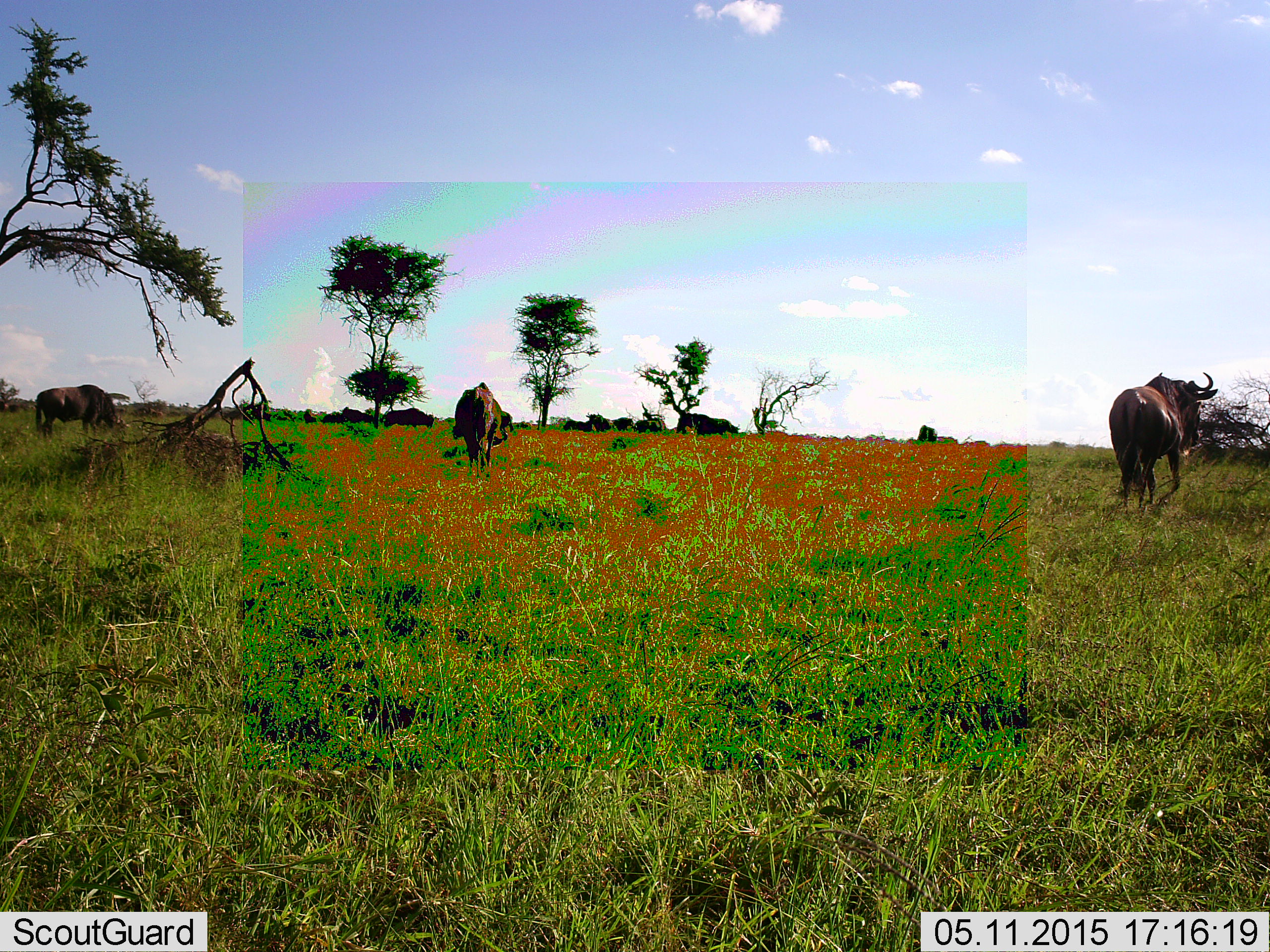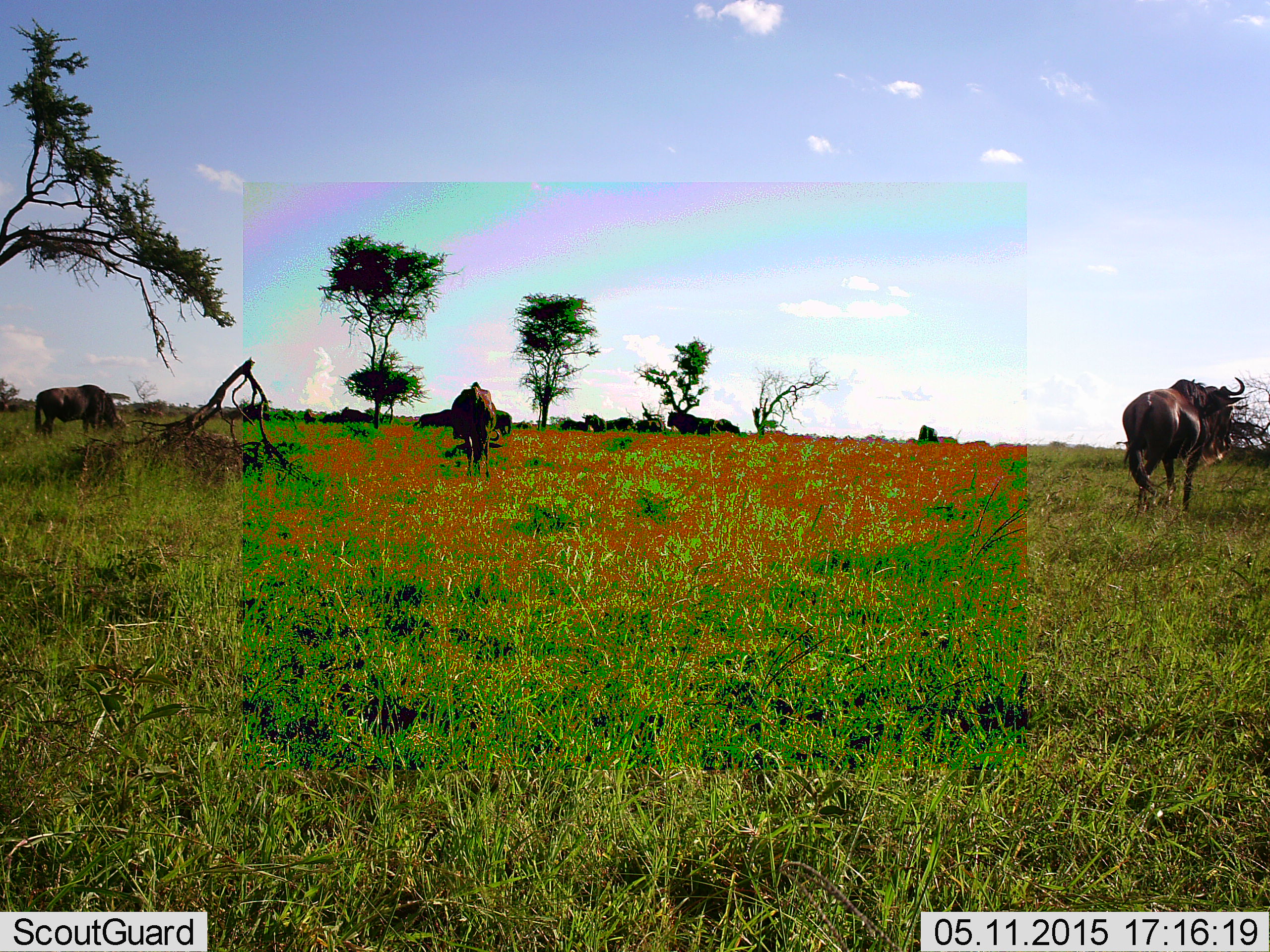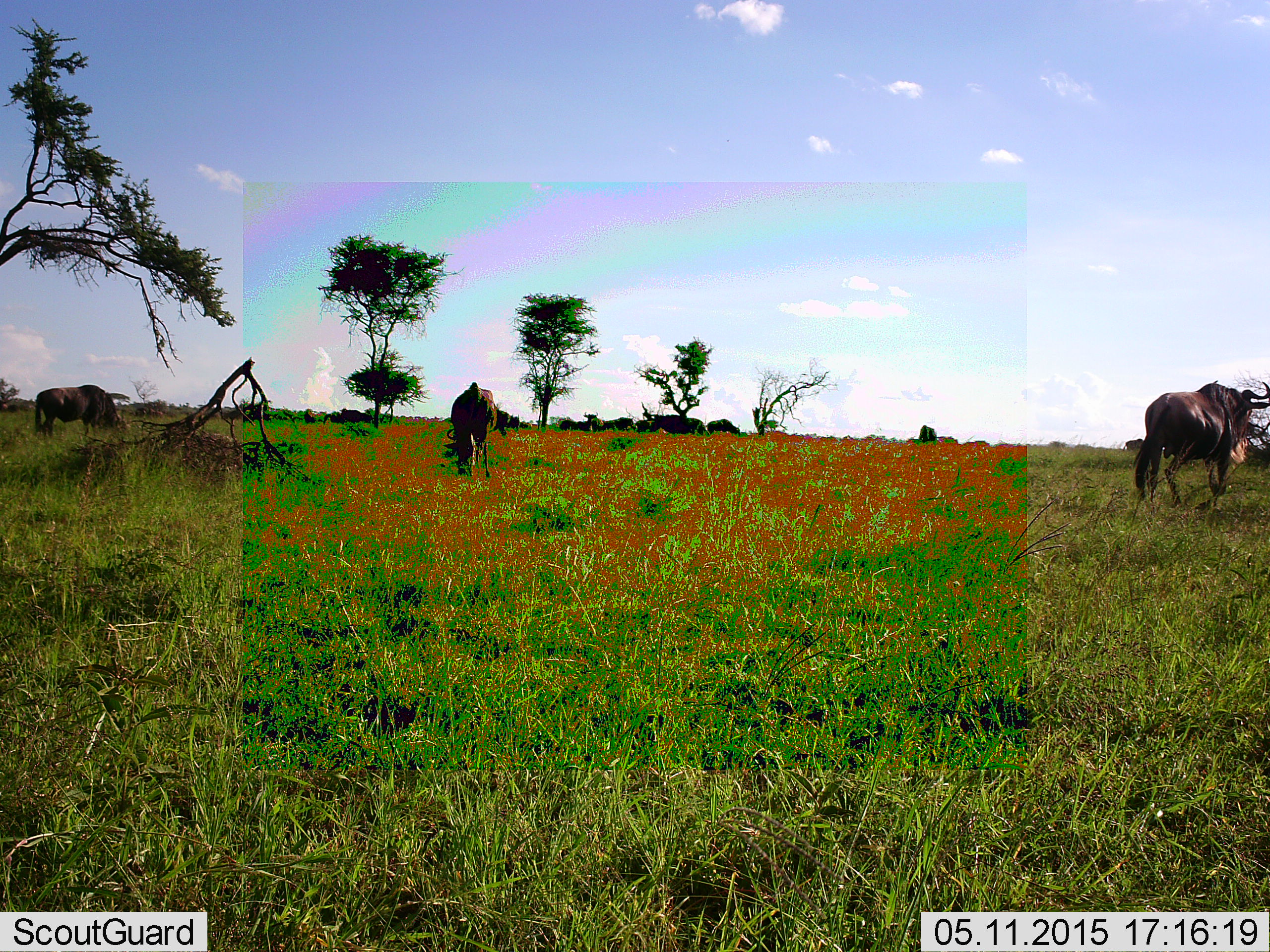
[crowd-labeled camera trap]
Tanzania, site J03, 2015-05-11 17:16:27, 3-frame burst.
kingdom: Animalia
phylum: Chordata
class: Mammalia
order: Artiodactyla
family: Bovidae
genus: Connochaetes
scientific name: Connochaetes taurinus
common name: blue wildebeest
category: wildebeest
Wildebeest (blue wildebeest) (Connochaetes taurinus), count 8. Behavior (volunteer vote fractions): standing 50%, resting 0%, moving 80%, interacting 0%. Young present (vote fraction): 0%. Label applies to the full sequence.